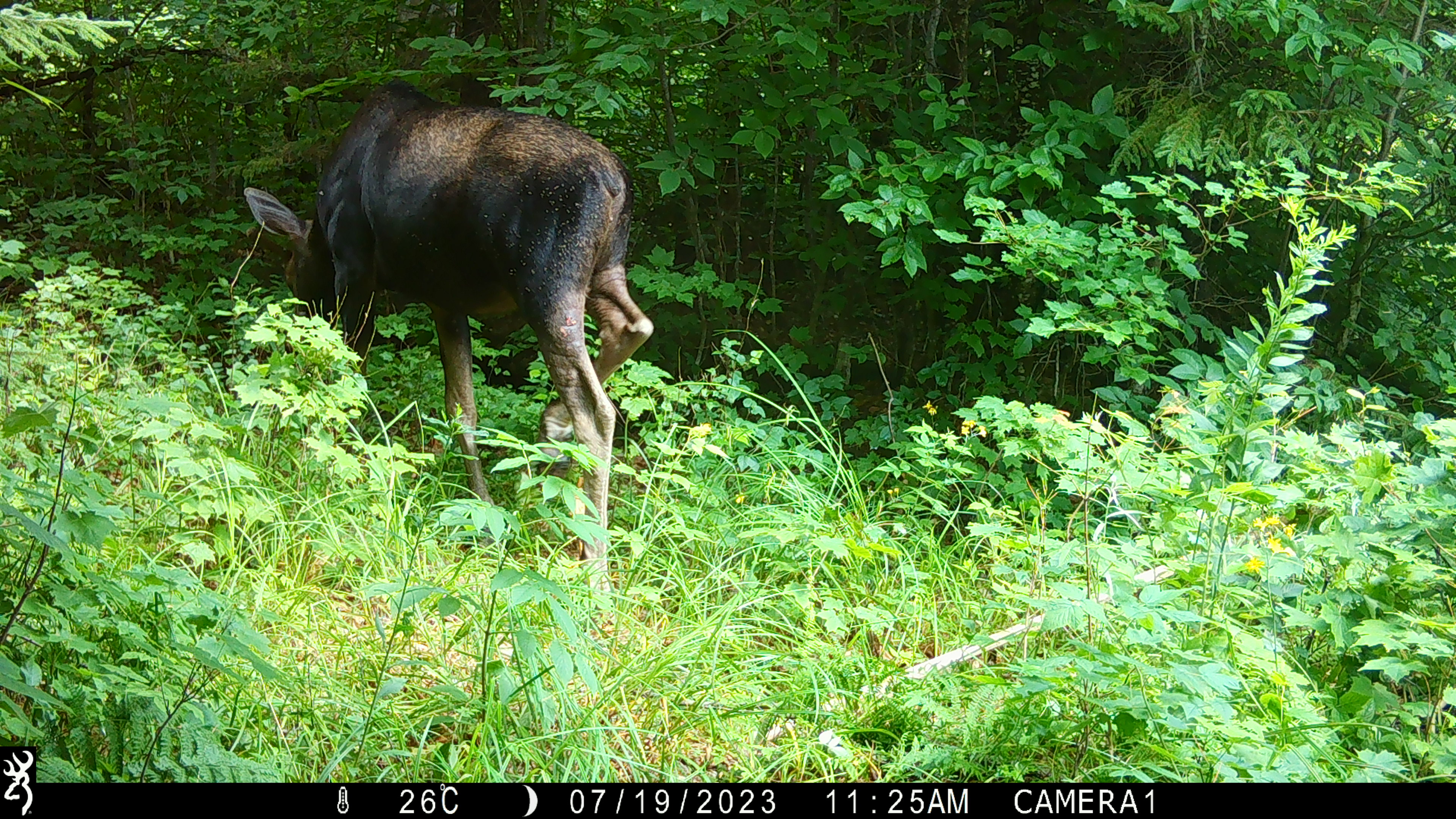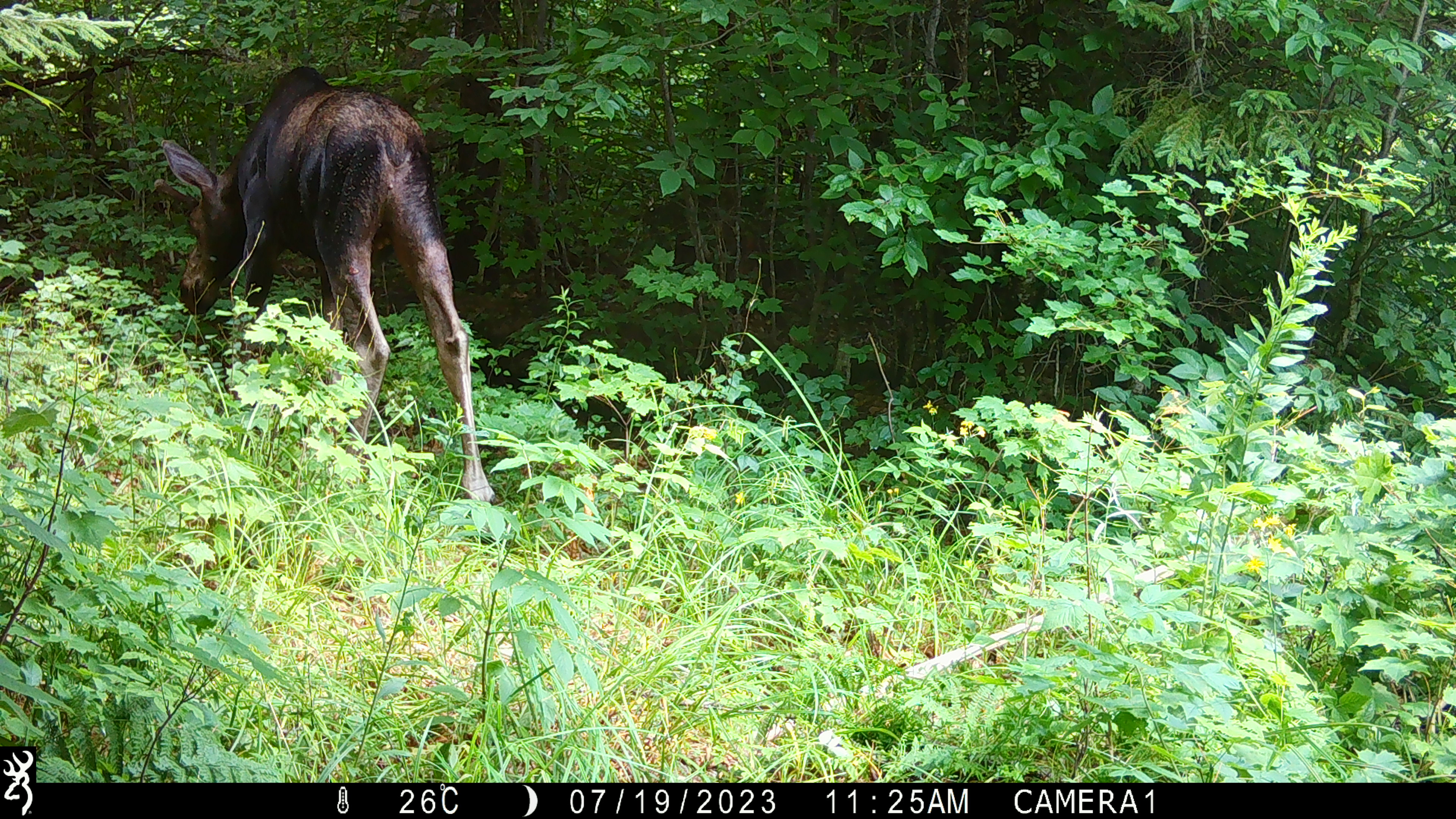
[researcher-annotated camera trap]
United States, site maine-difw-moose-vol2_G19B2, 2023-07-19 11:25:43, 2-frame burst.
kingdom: Animalia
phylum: Chordata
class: Mammalia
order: Artiodactyla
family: Cervidae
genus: Alces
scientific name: Alces alces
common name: moose